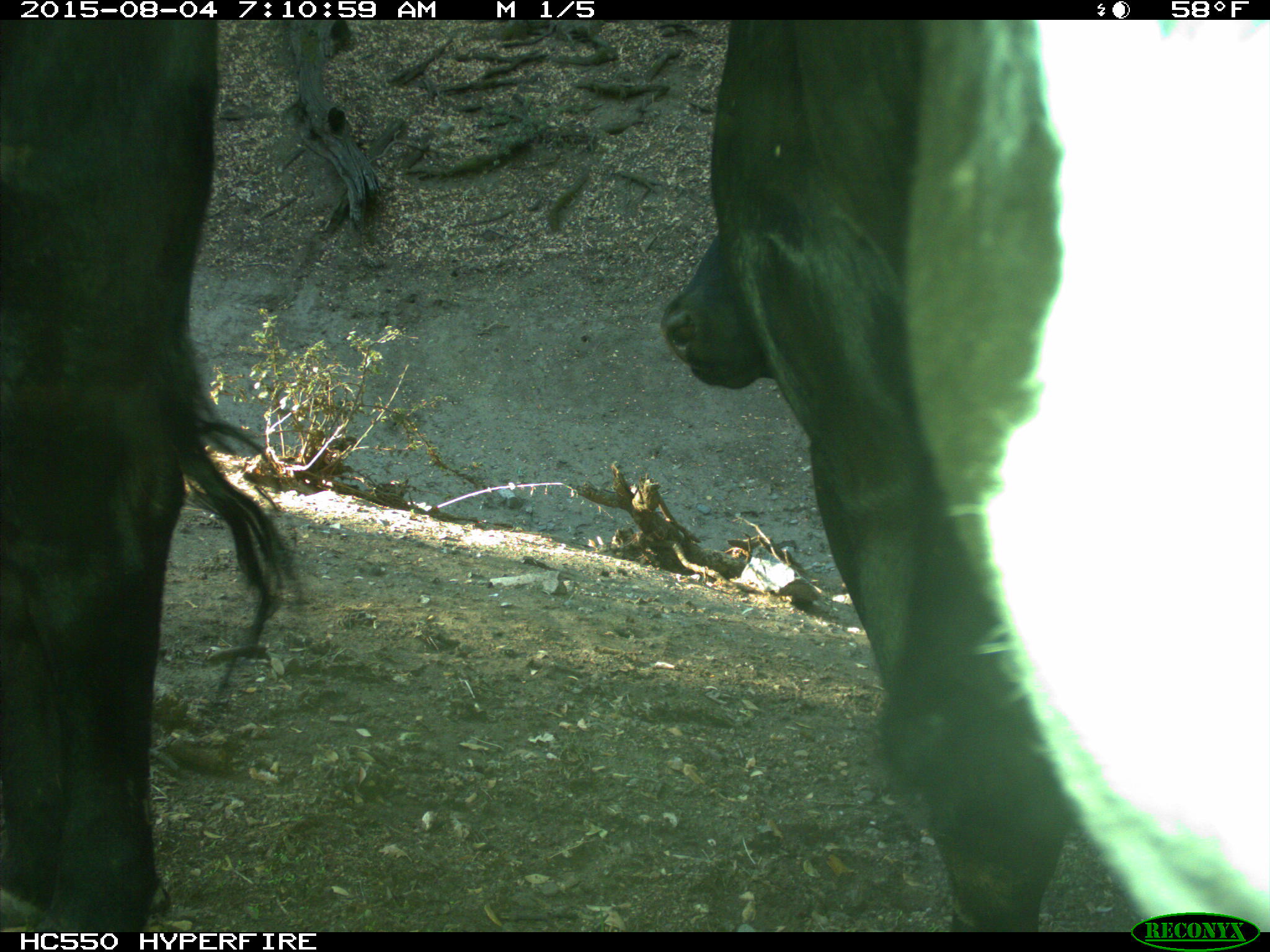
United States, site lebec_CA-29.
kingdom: Animalia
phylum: Chordata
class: Mammalia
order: Artiodactyla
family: Bovidae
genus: Bos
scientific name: Bos taurus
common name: domestic cow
Bos taurus (domestic cow).